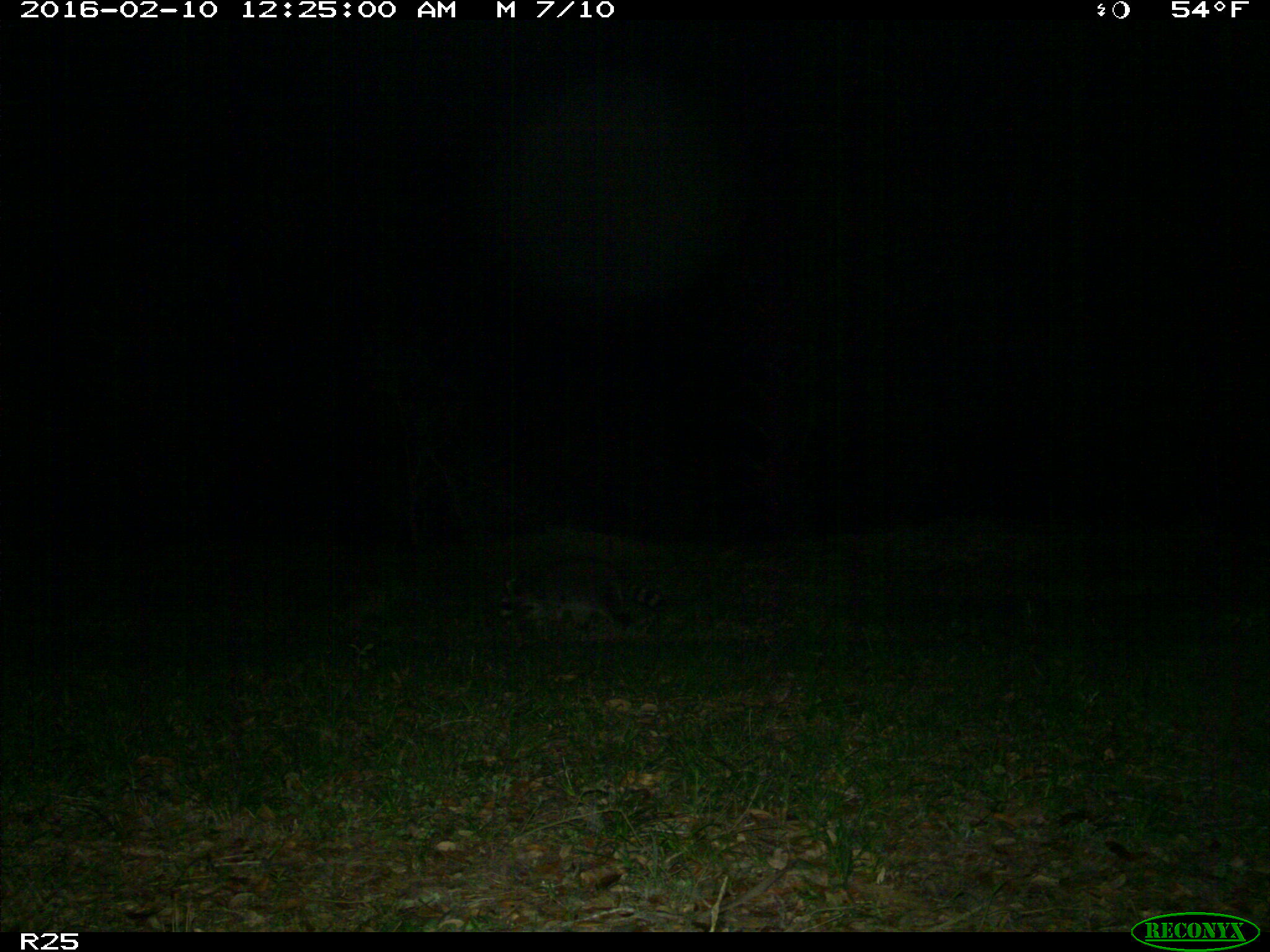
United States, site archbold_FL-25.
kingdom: Animalia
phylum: Chordata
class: Mammalia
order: Carnivora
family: Procyonidae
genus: Procyon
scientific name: Procyon lotor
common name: common raccoon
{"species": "Procyon lotor (common raccoon)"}